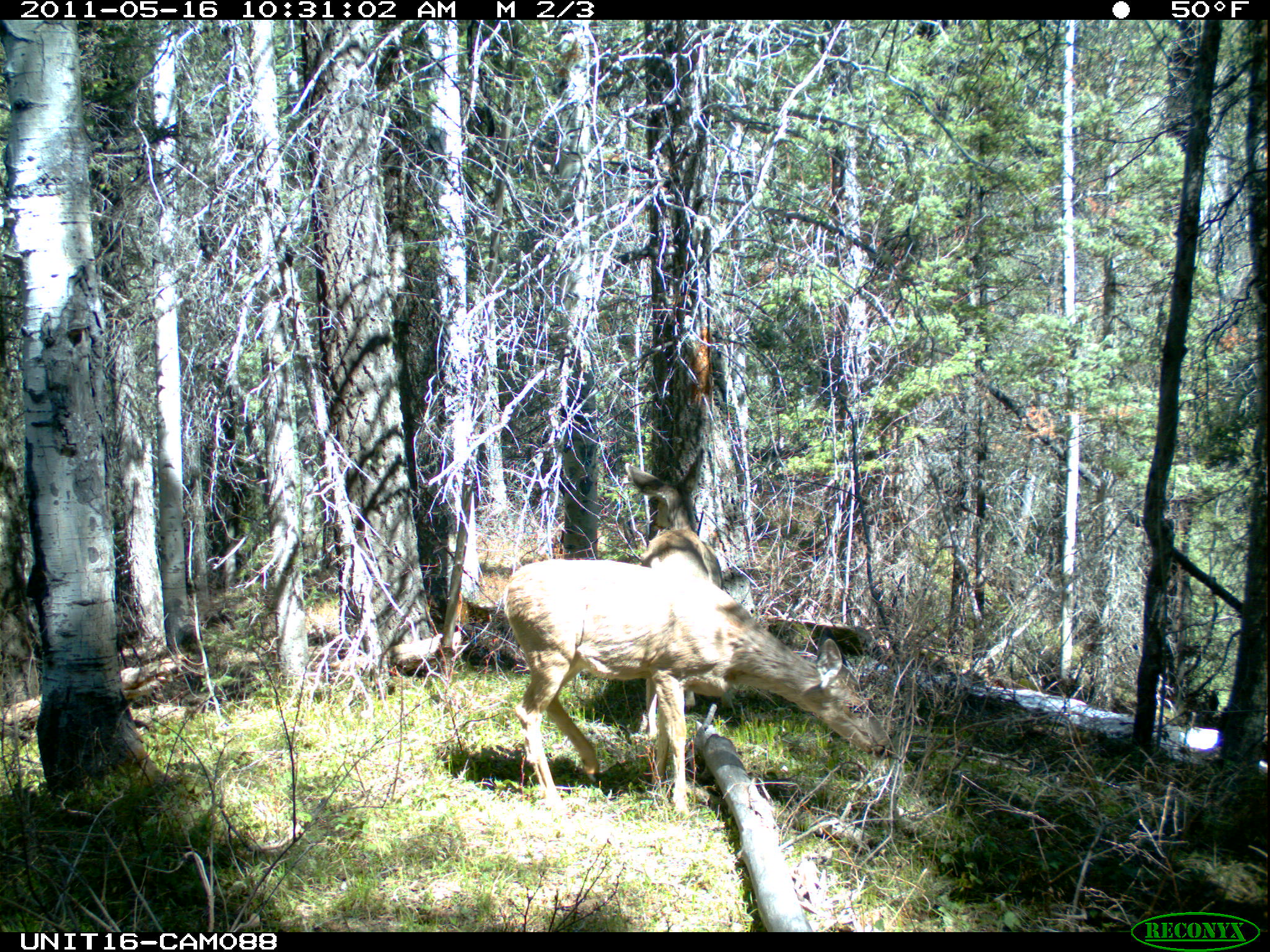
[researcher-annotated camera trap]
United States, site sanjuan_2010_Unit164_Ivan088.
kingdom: Animalia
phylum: Chordata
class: Mammalia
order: Artiodactyla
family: Cervidae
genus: Odocoileus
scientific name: Odocoileus hemionus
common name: mule deer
Odocoileus hemionus (mule deer).